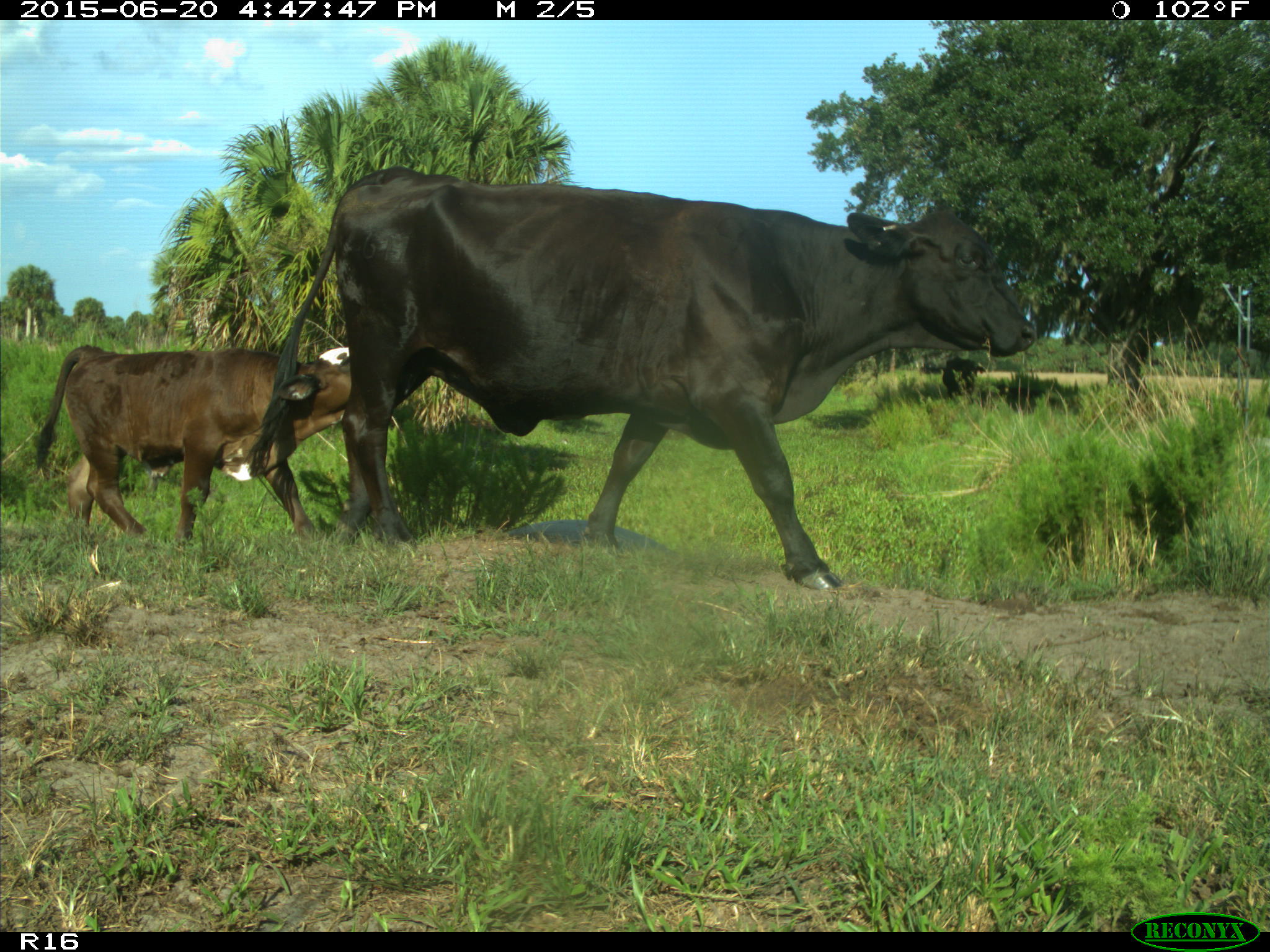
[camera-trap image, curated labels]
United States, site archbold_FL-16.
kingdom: Animalia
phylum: Chordata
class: Mammalia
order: Artiodactyla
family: Bovidae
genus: Bos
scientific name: Bos taurus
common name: domestic cow